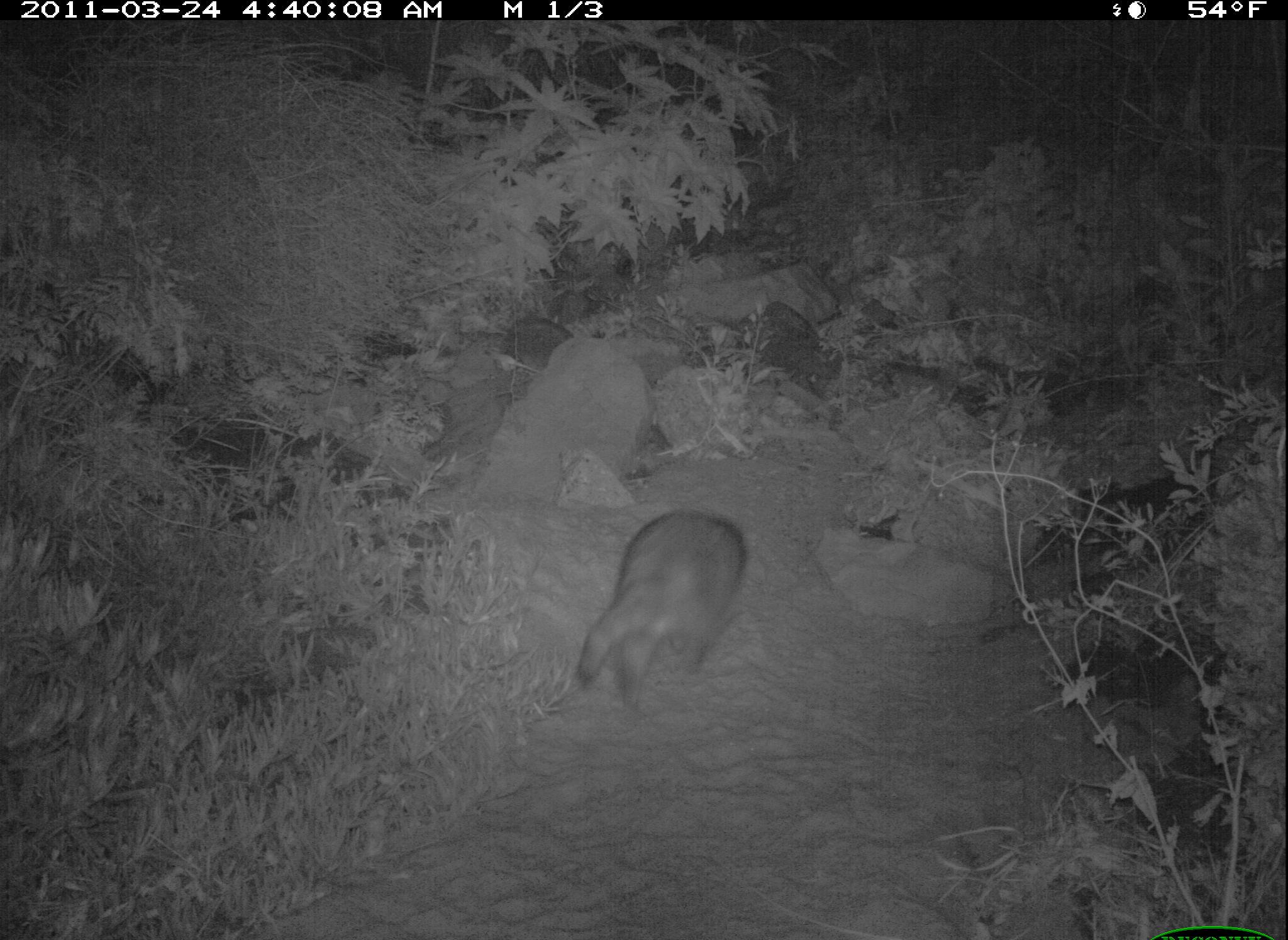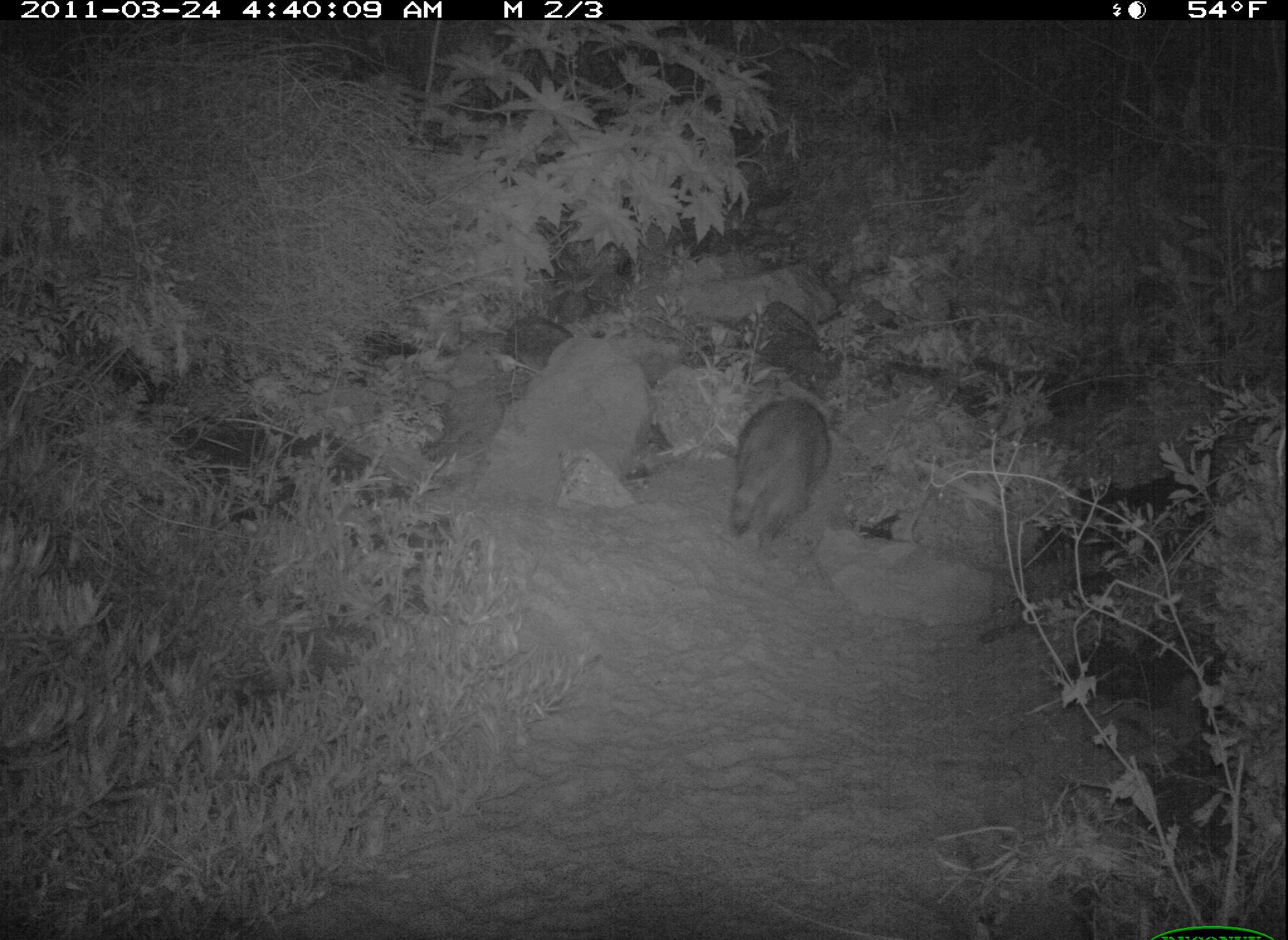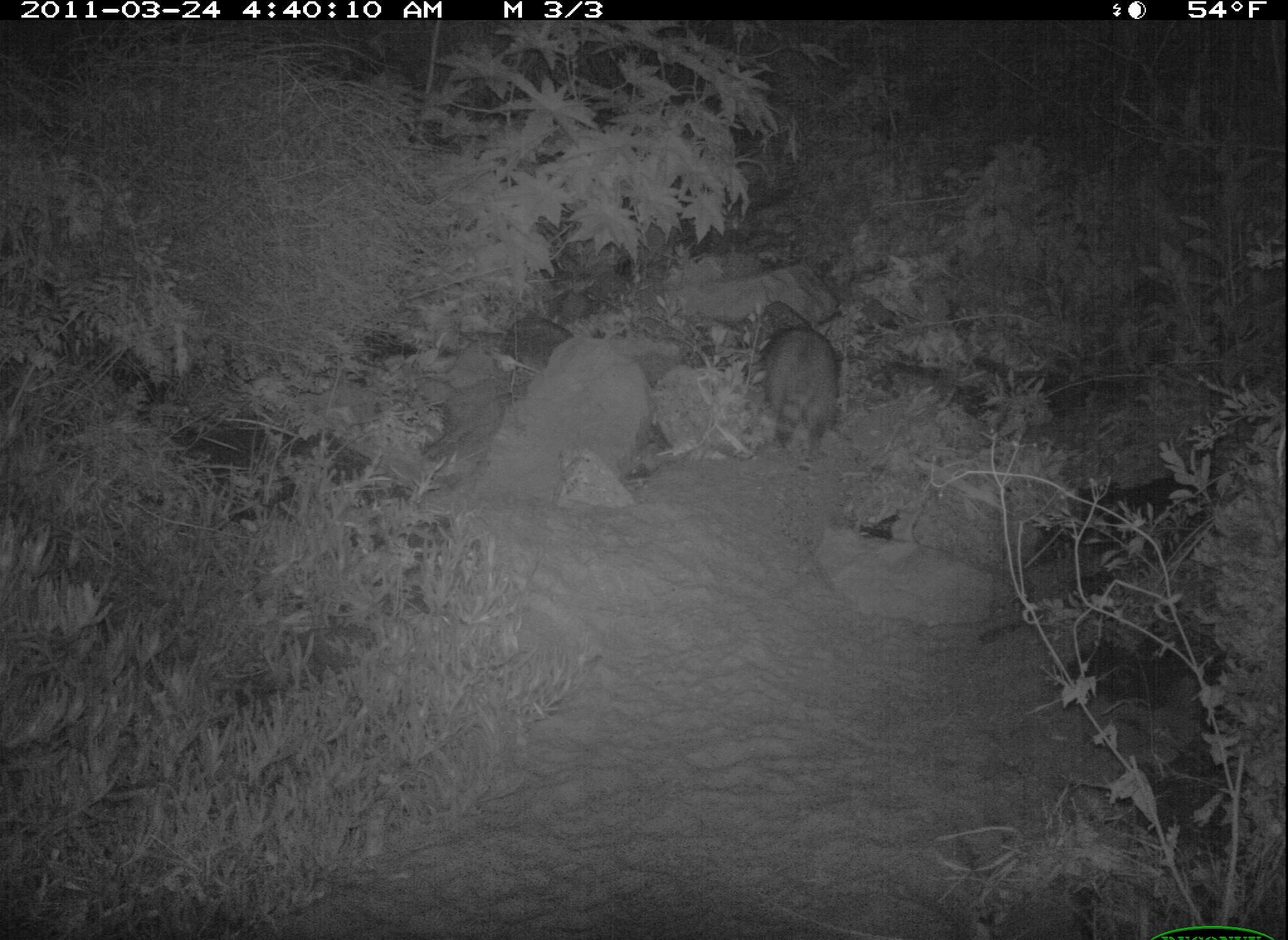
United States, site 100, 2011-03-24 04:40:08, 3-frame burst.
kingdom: Animalia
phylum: Chordata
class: Mammalia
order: Carnivora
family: Procyonidae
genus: Procyon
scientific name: Procyon lotor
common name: raccoon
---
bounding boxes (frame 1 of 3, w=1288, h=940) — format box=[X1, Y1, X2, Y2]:
raccoon: box=[570, 501, 758, 717]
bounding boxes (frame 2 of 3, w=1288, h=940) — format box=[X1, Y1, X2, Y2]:
raccoon: box=[723, 391, 840, 557]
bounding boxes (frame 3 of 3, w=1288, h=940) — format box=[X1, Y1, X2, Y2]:
raccoon: box=[742, 300, 850, 474]